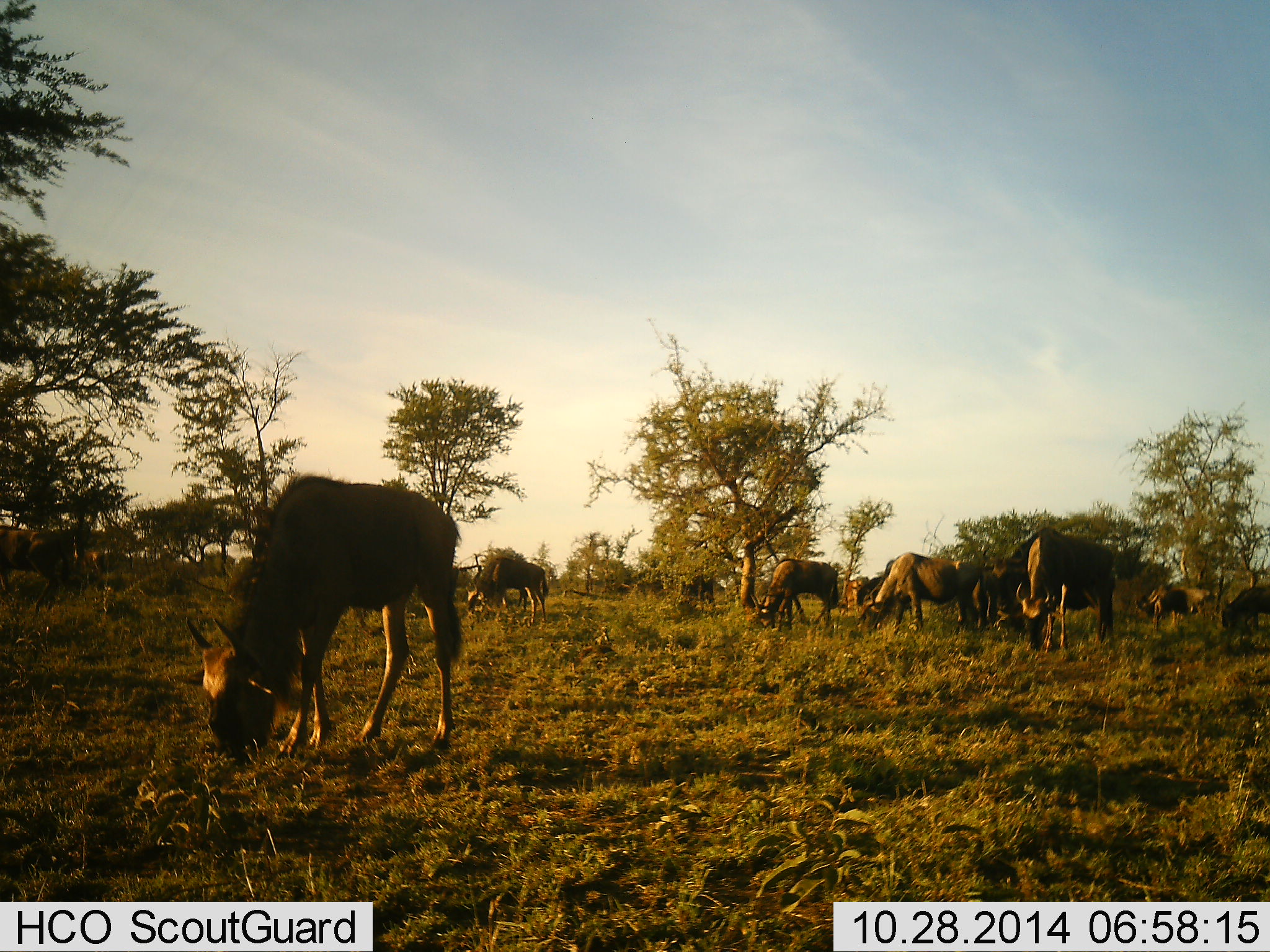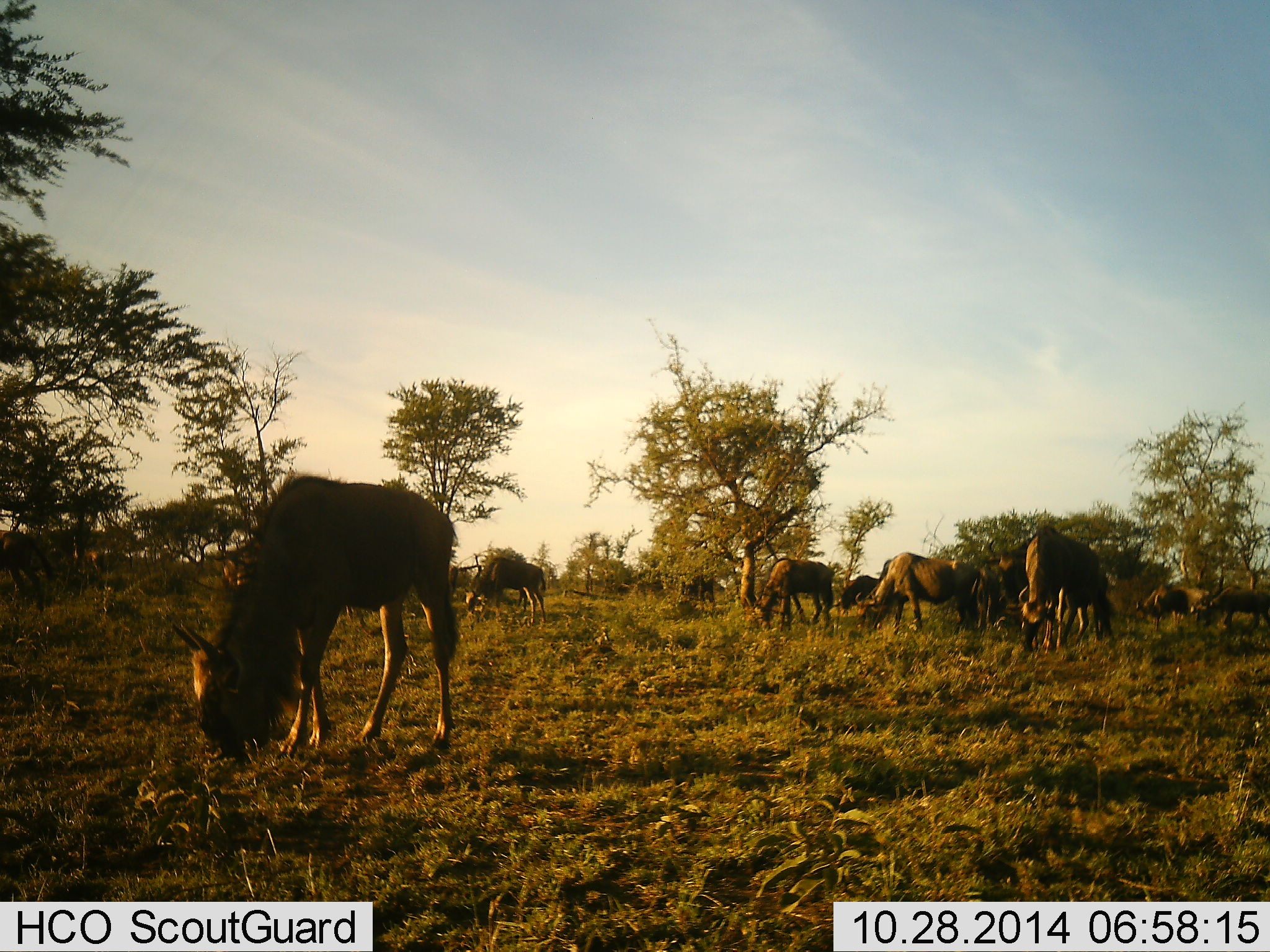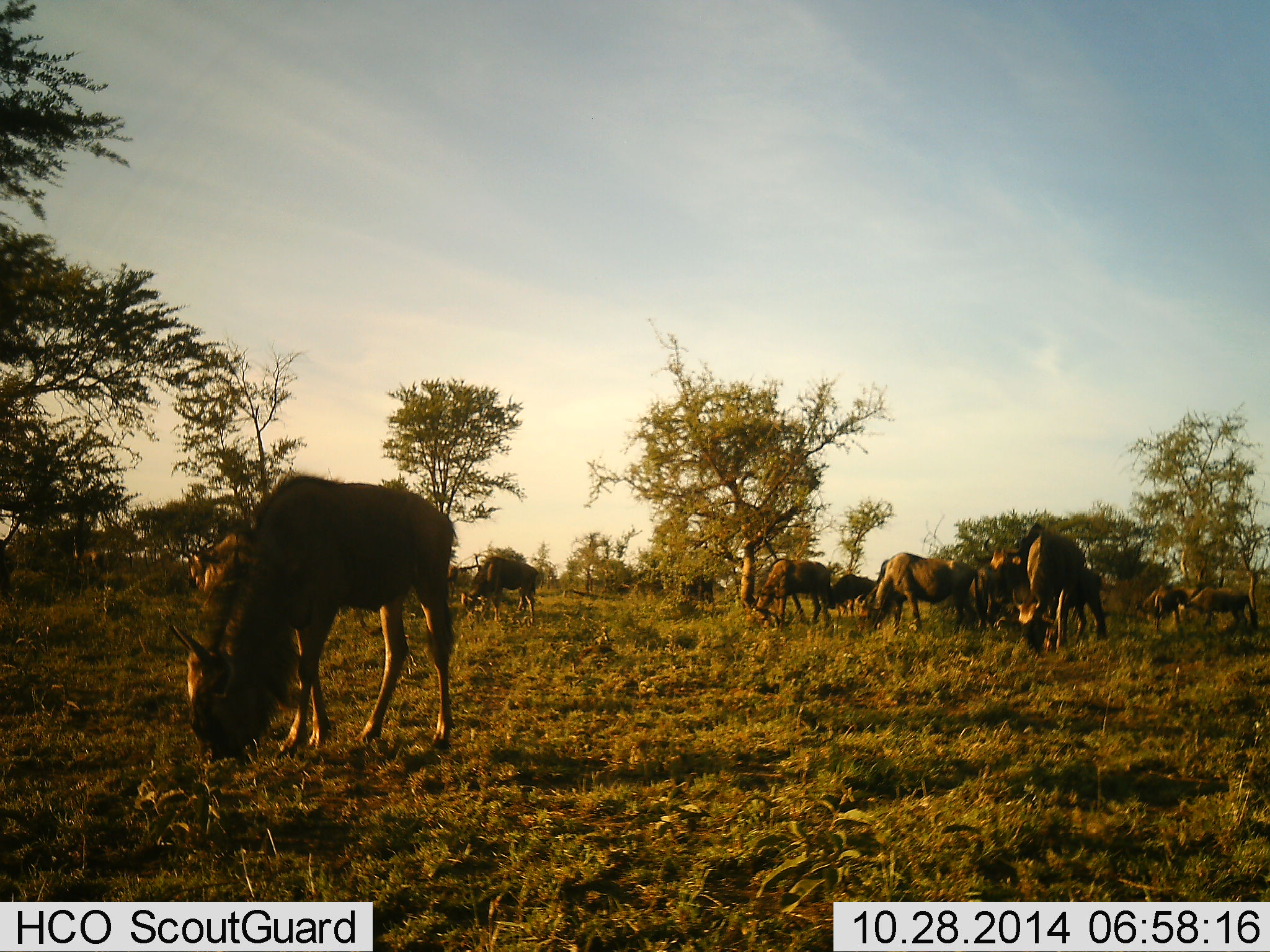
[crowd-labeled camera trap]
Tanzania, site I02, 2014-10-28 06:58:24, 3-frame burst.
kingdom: Animalia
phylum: Chordata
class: Mammalia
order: Artiodactyla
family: Bovidae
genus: Connochaetes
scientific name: Connochaetes taurinus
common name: blue wildebeest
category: wildebeest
Wildebeest (blue wildebeest) (Connochaetes taurinus), count 11-50. Behavior (volunteer vote fractions): standing 20%, resting 0%, moving 30%, interacting 0%. Young present (vote fraction): 0%. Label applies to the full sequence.